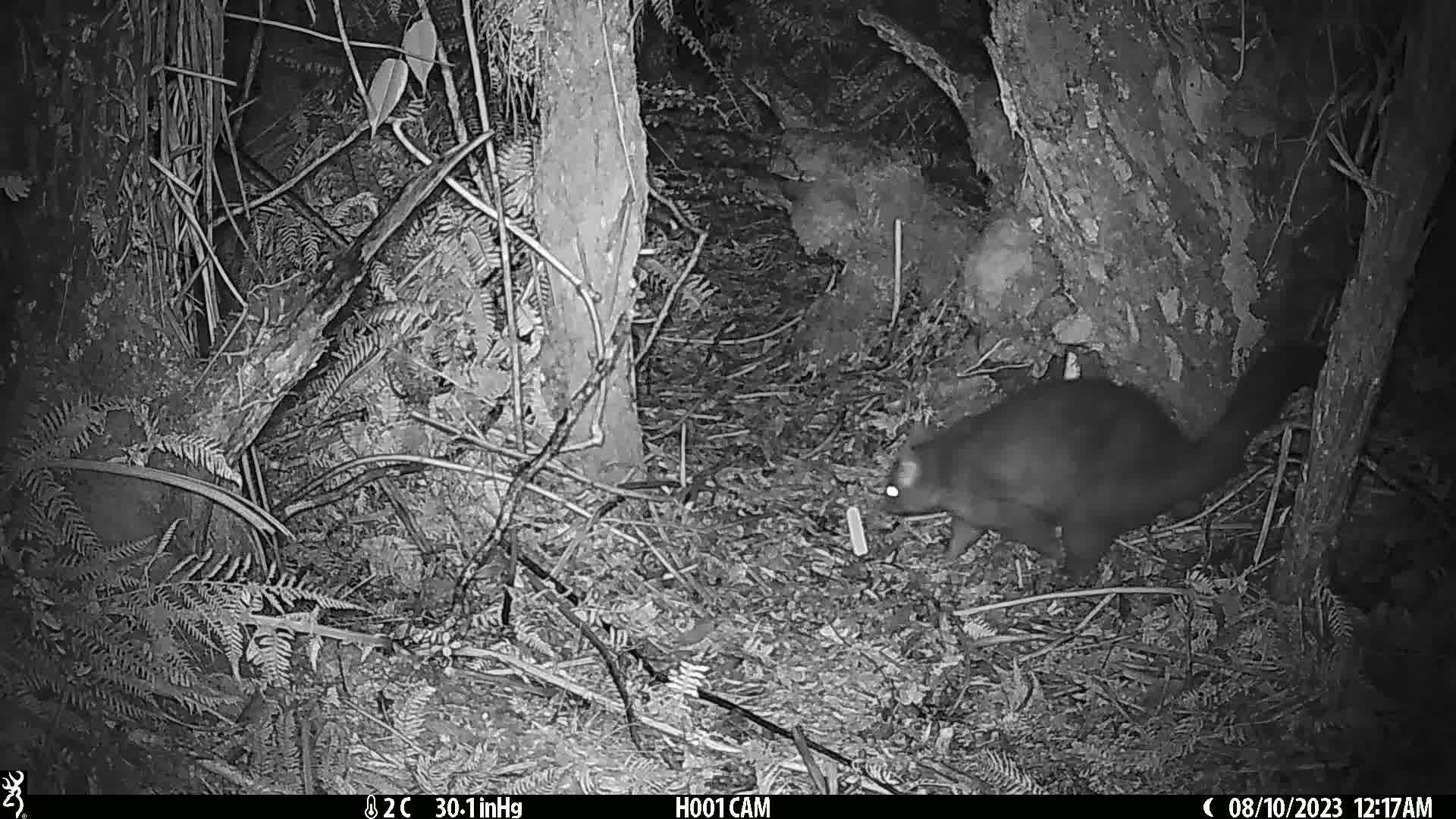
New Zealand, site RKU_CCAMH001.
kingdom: Animalia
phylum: Chordata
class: Mammalia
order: Diprotodontia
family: Phalangeridae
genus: Trichosurus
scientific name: Trichosurus vulpecula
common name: common brushtail possum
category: possum